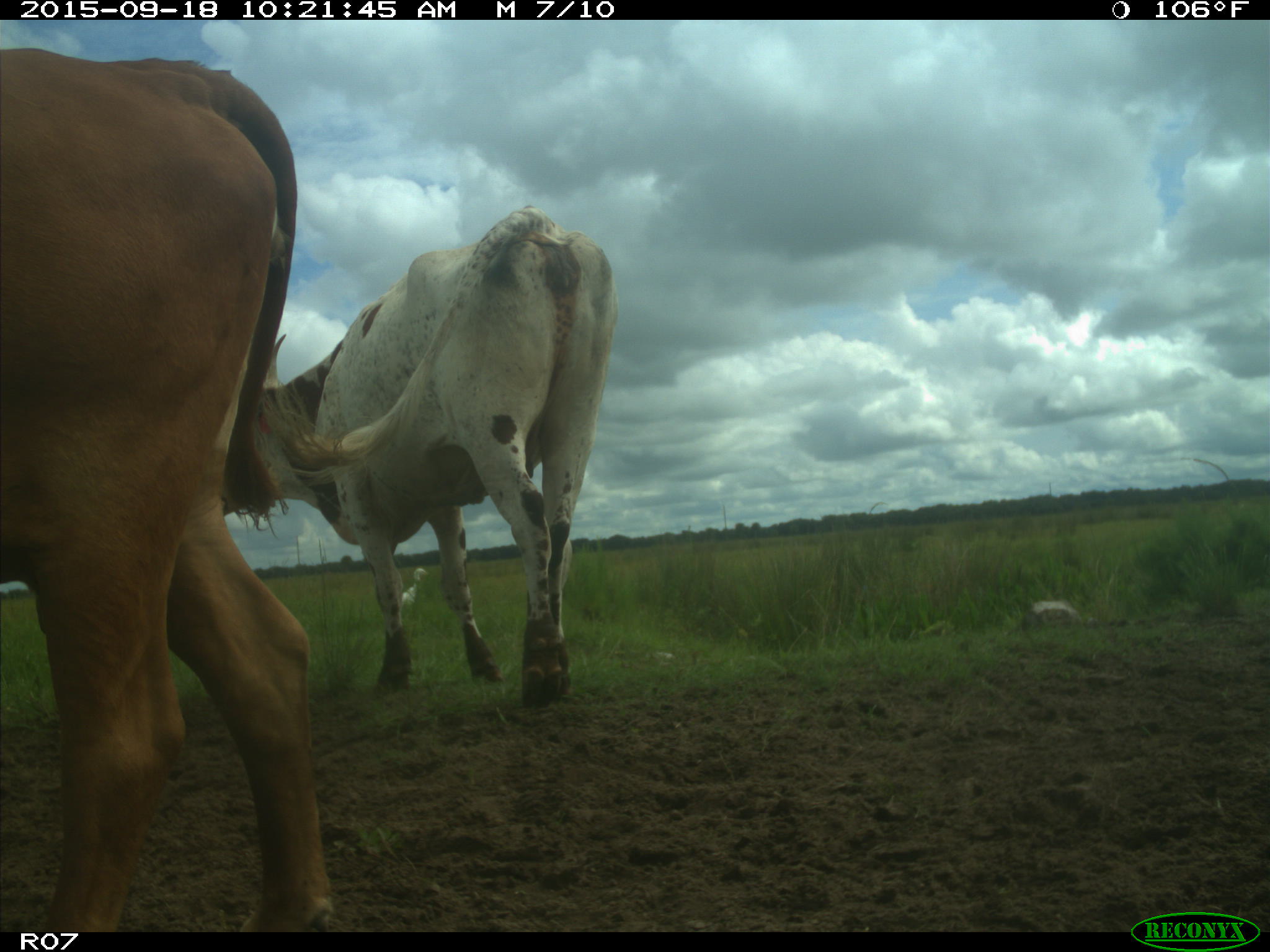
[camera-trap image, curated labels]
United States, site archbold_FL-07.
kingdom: Animalia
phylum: Chordata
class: Mammalia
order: Artiodactyla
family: Bovidae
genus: Bos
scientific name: Bos taurus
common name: domestic cow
Bos taurus (domestic cow).